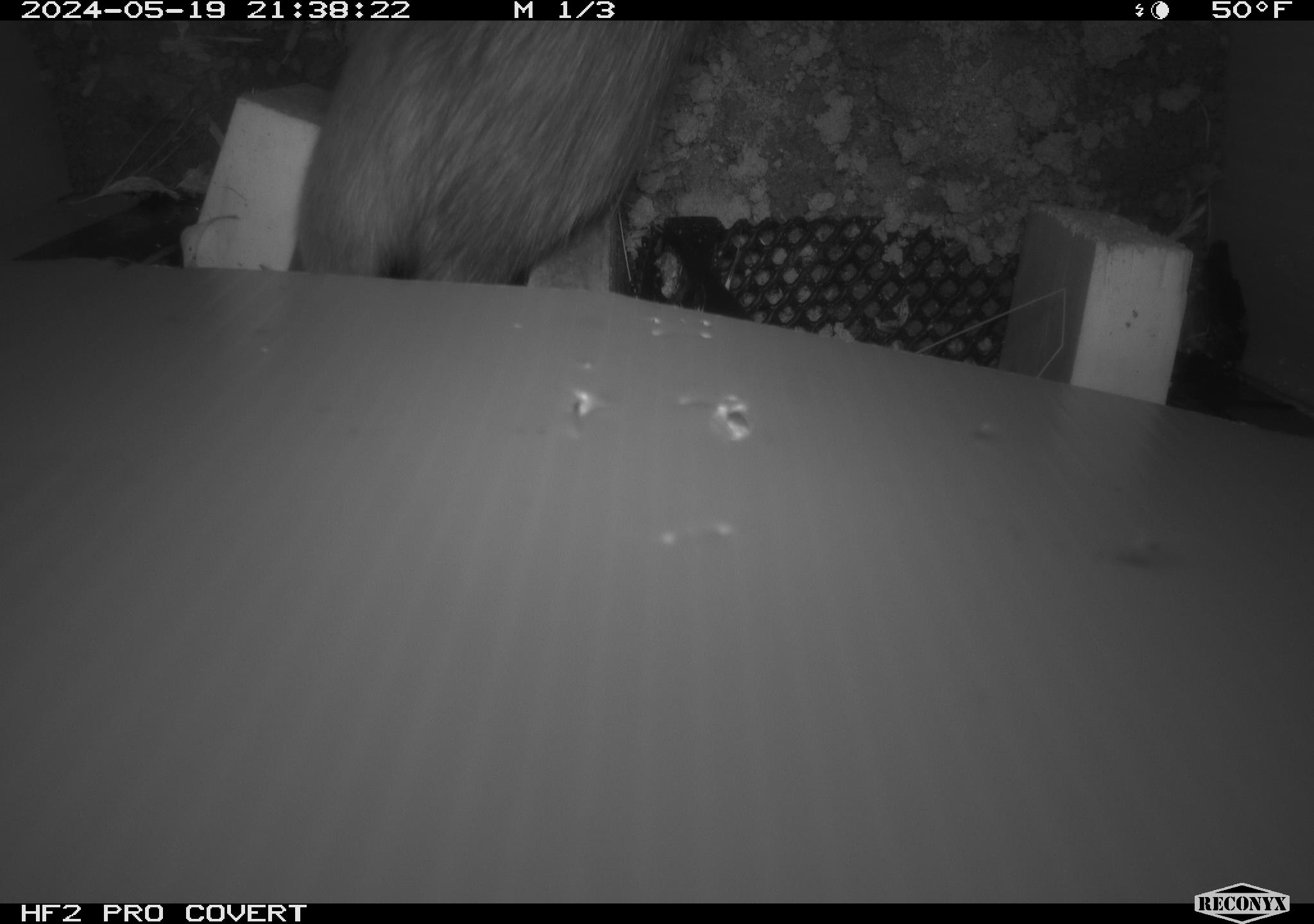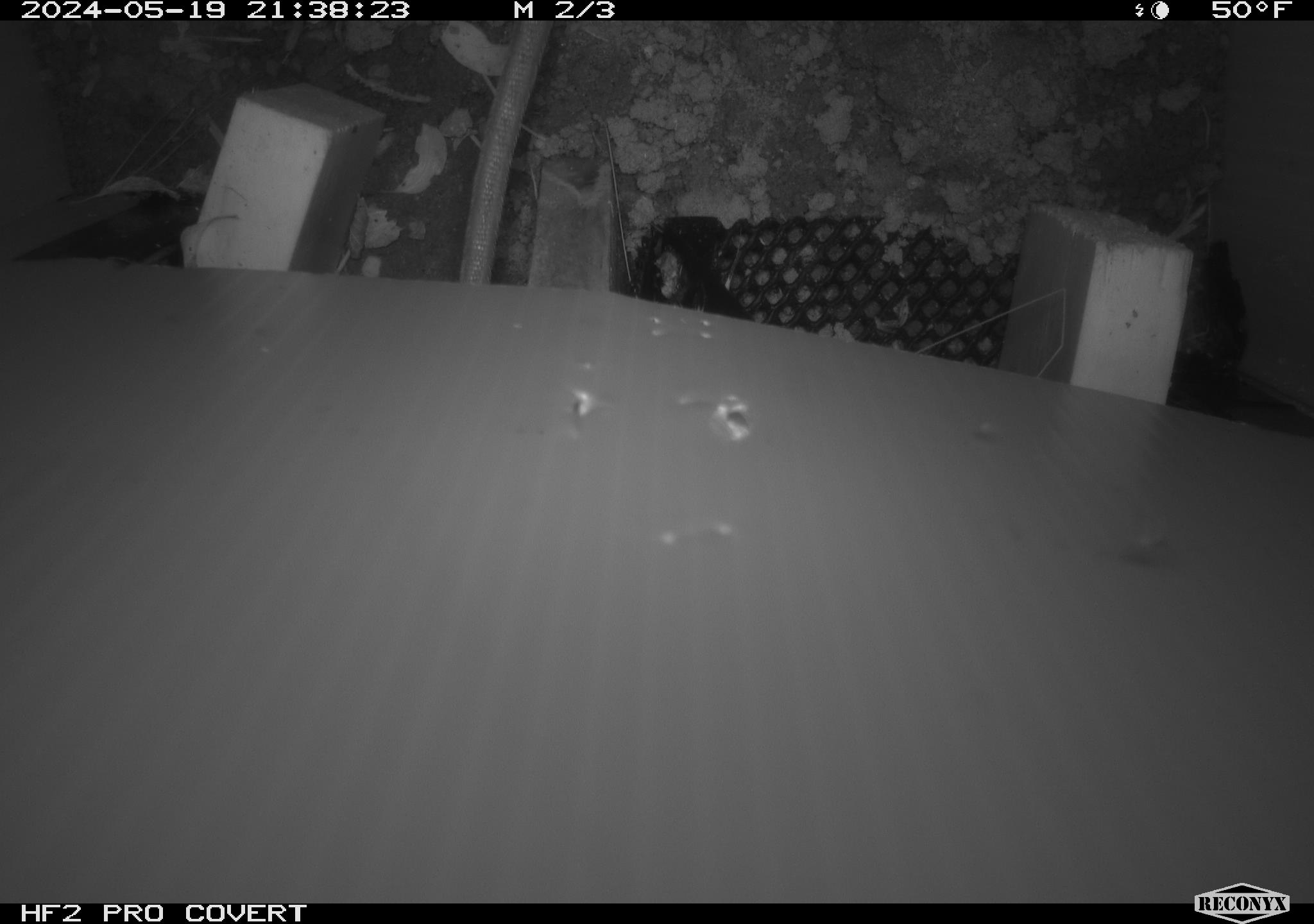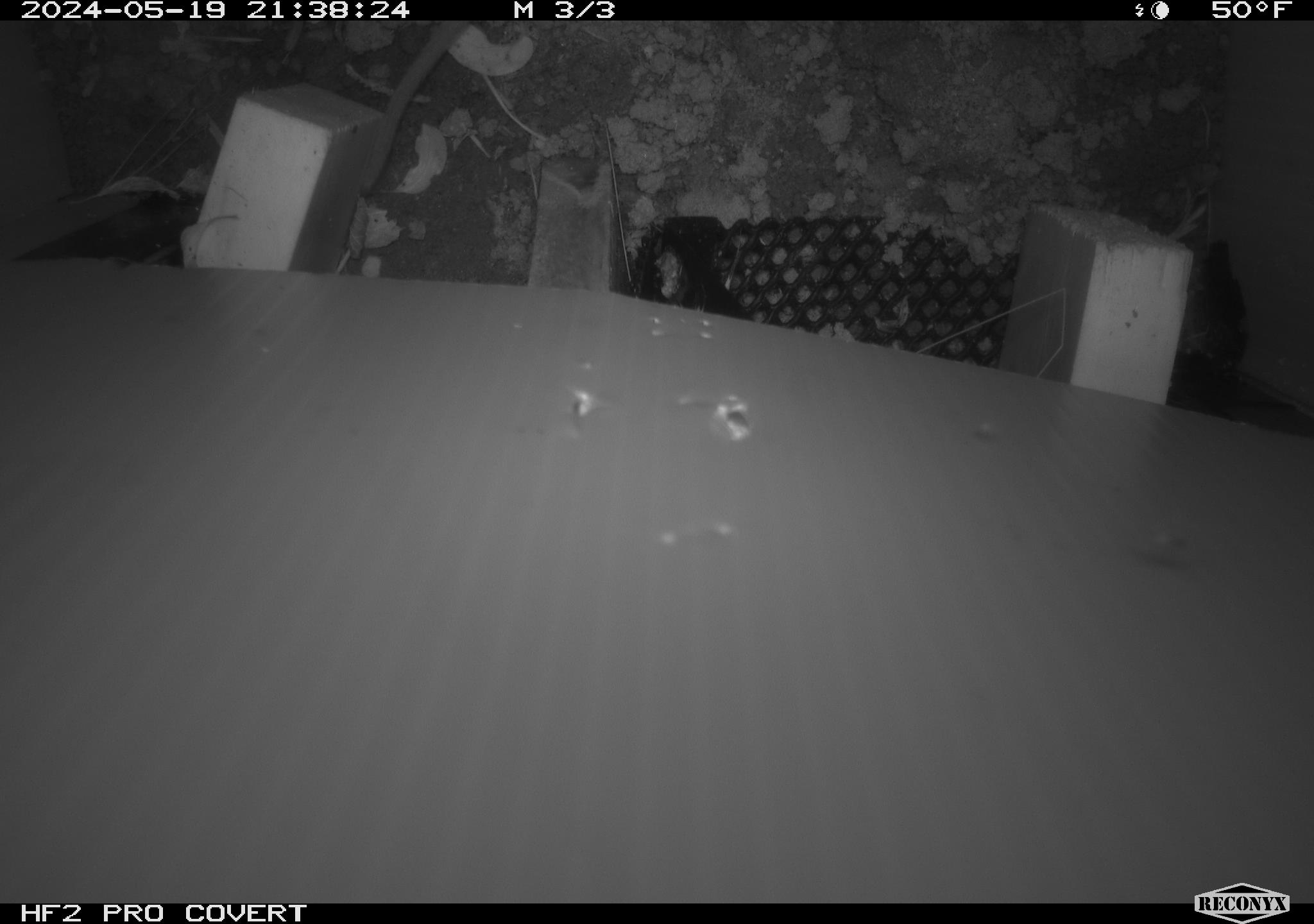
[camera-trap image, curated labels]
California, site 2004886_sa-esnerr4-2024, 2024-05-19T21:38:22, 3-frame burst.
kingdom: Animalia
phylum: Chordata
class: Mammalia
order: Rodentia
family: Muridae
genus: Rattus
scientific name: Rattus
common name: rat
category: rattus species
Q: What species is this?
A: Rattus species (rat) (Rattus).